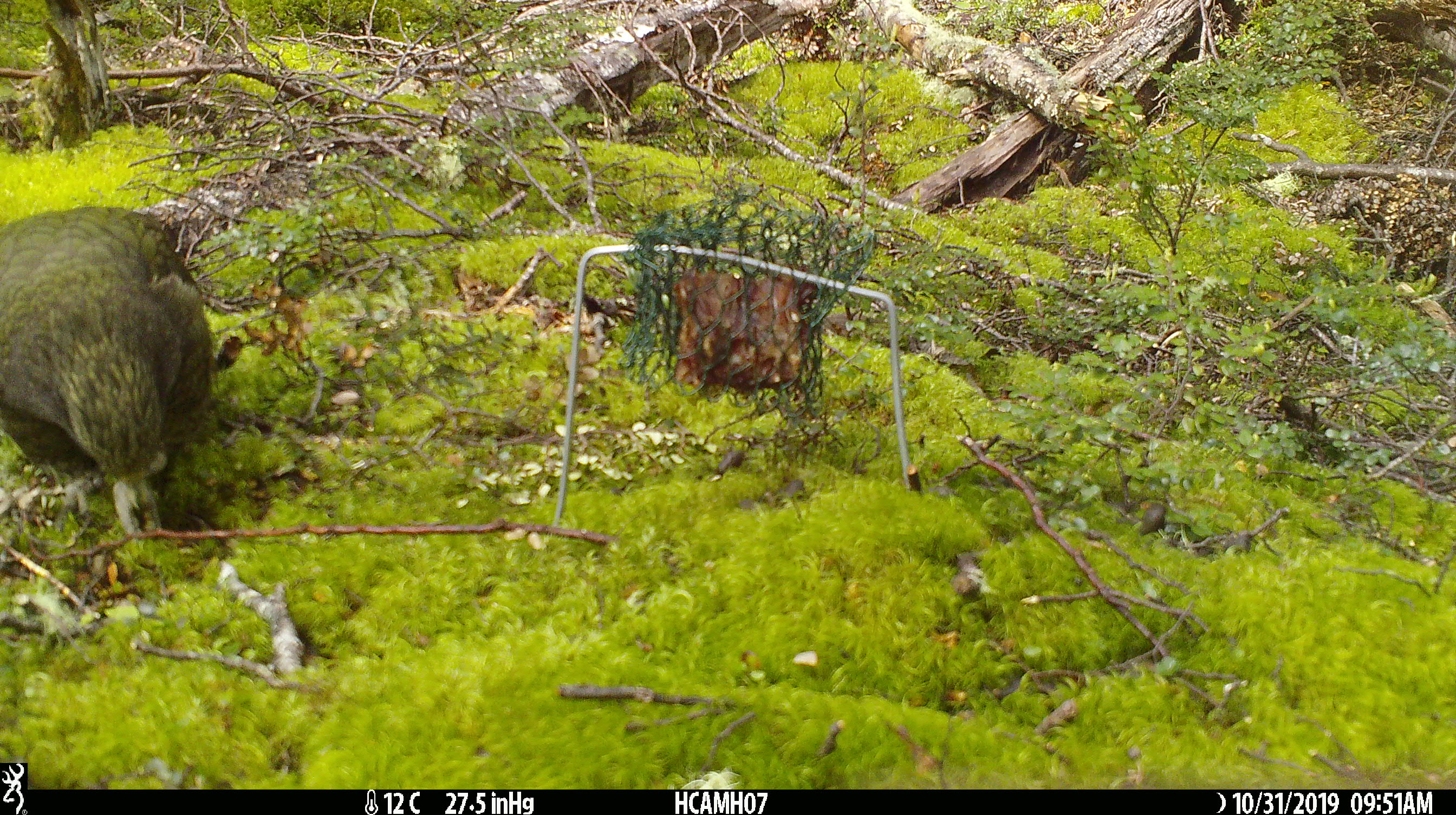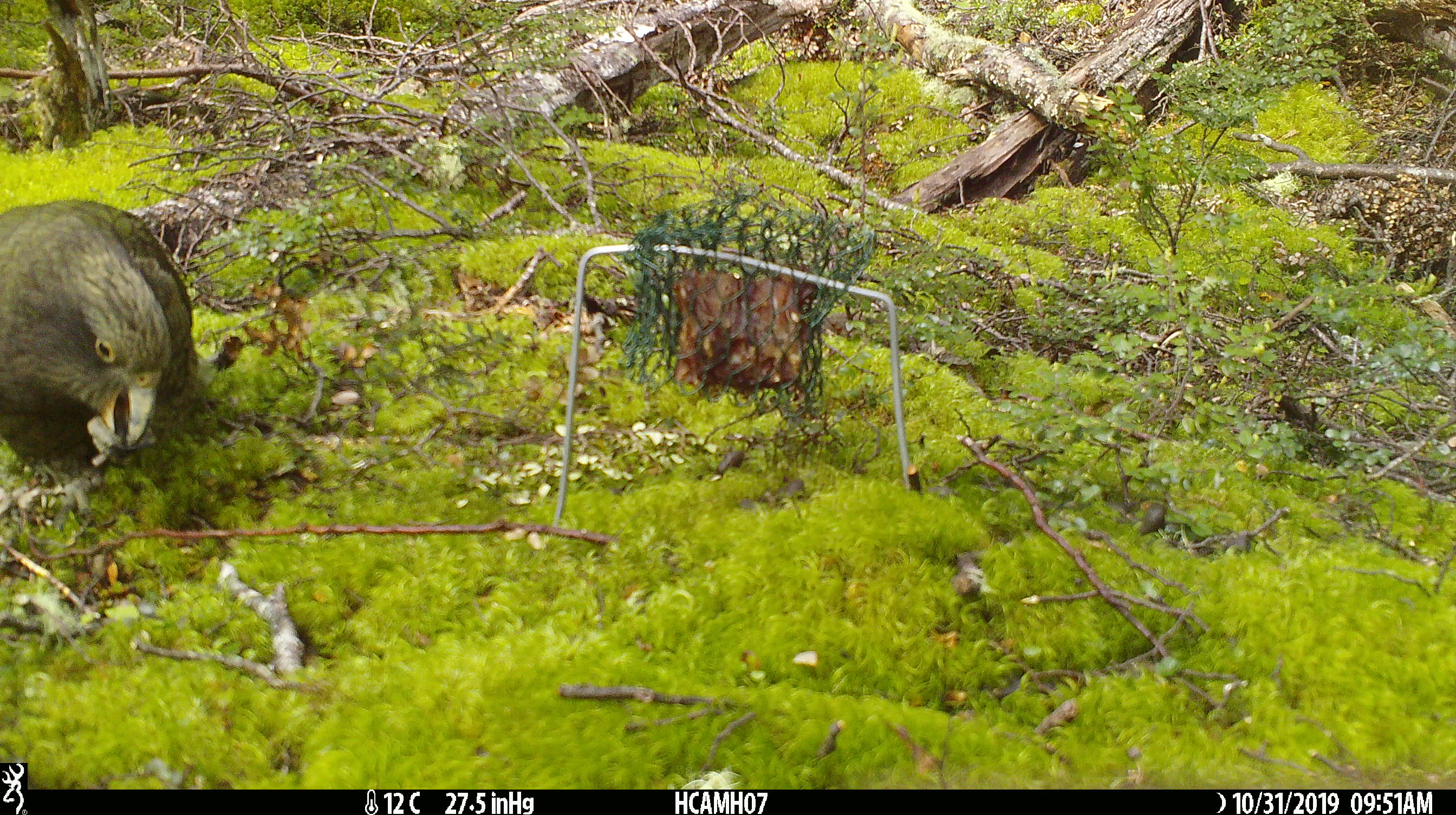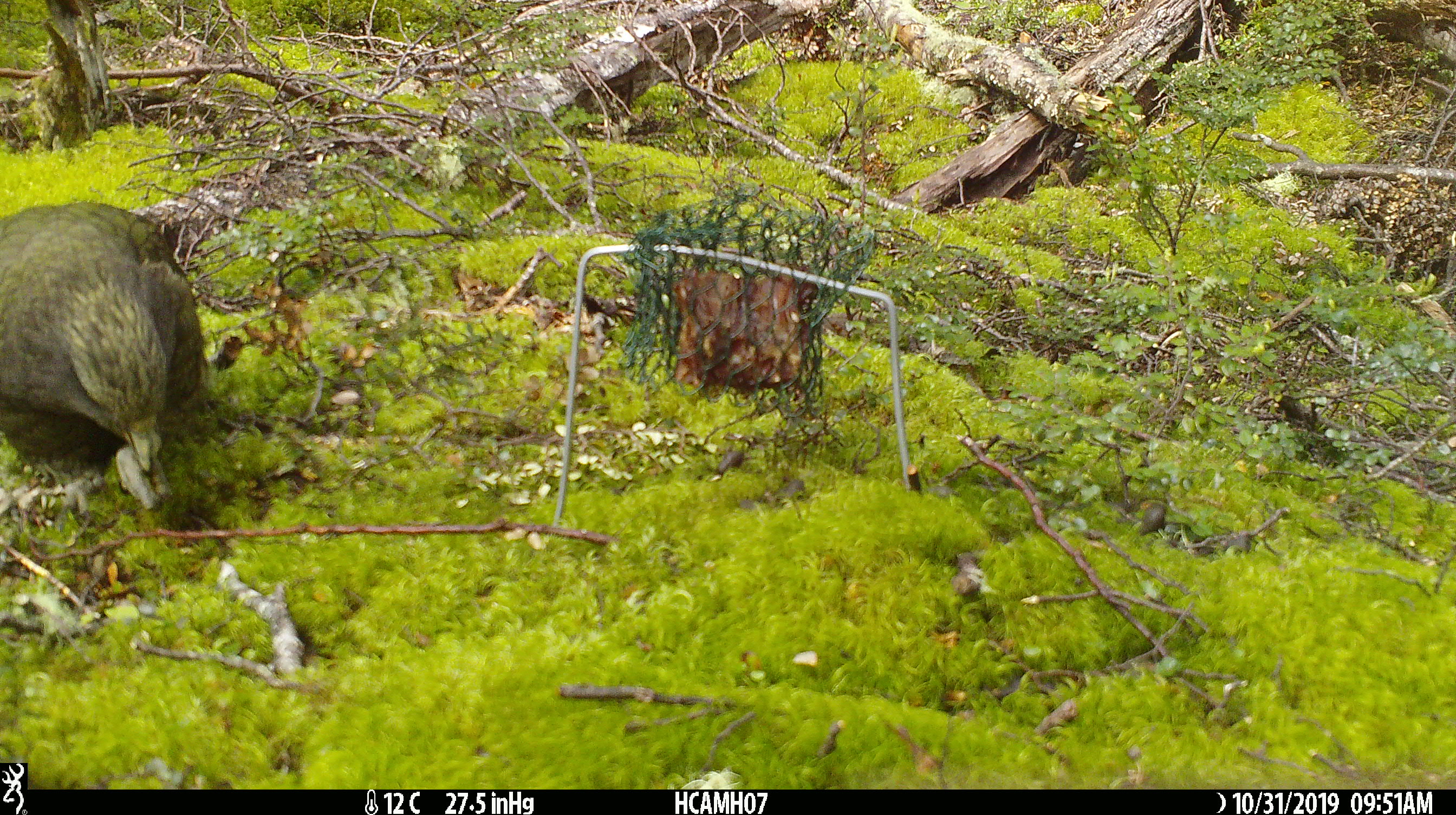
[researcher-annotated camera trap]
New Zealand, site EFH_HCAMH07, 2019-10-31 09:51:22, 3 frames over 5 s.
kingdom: Animalia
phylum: Chordata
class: Aves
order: Psittaciformes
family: Strigopidae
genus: Nestor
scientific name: Nestor notabilis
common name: kea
Kea (Nestor notabilis).